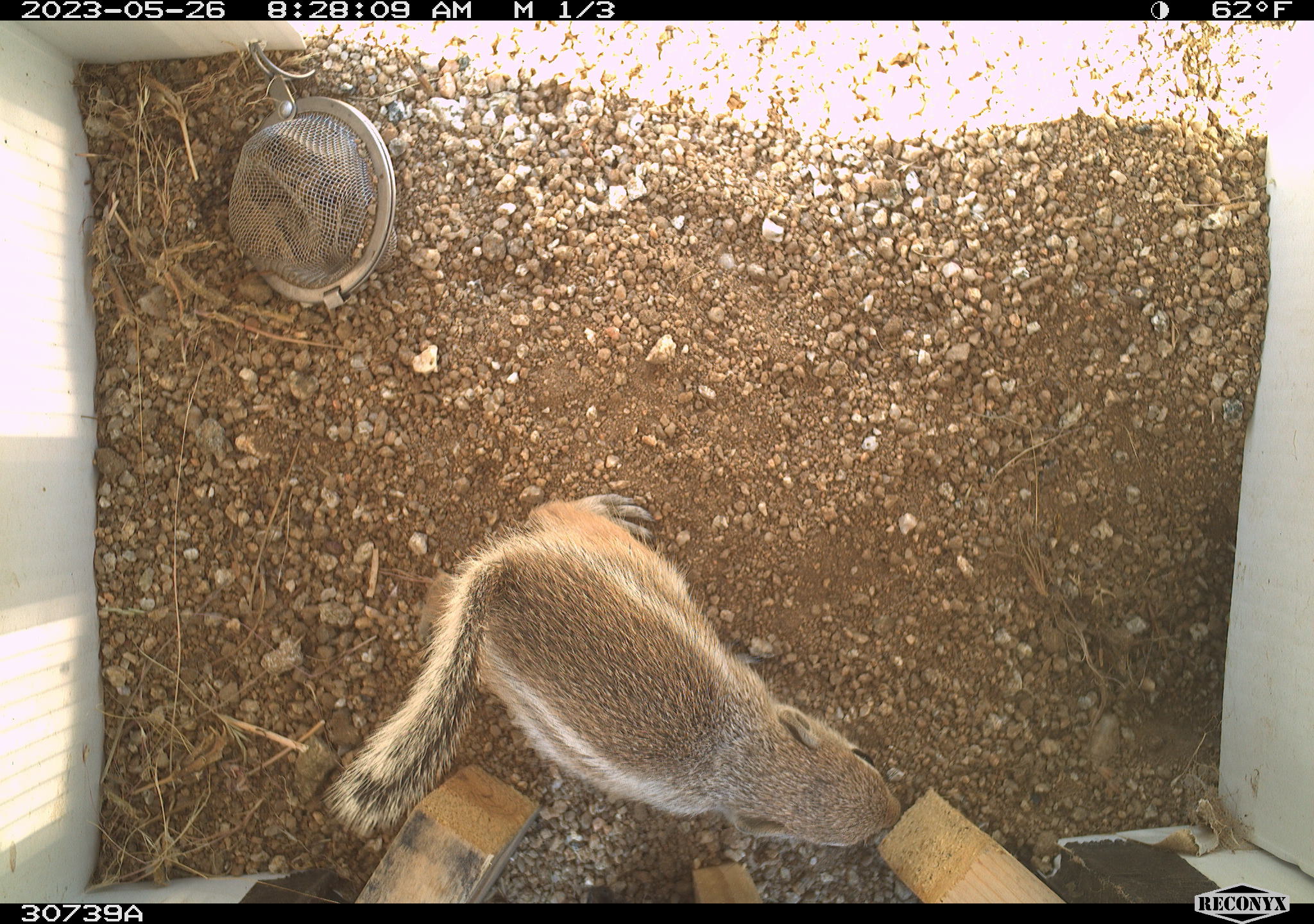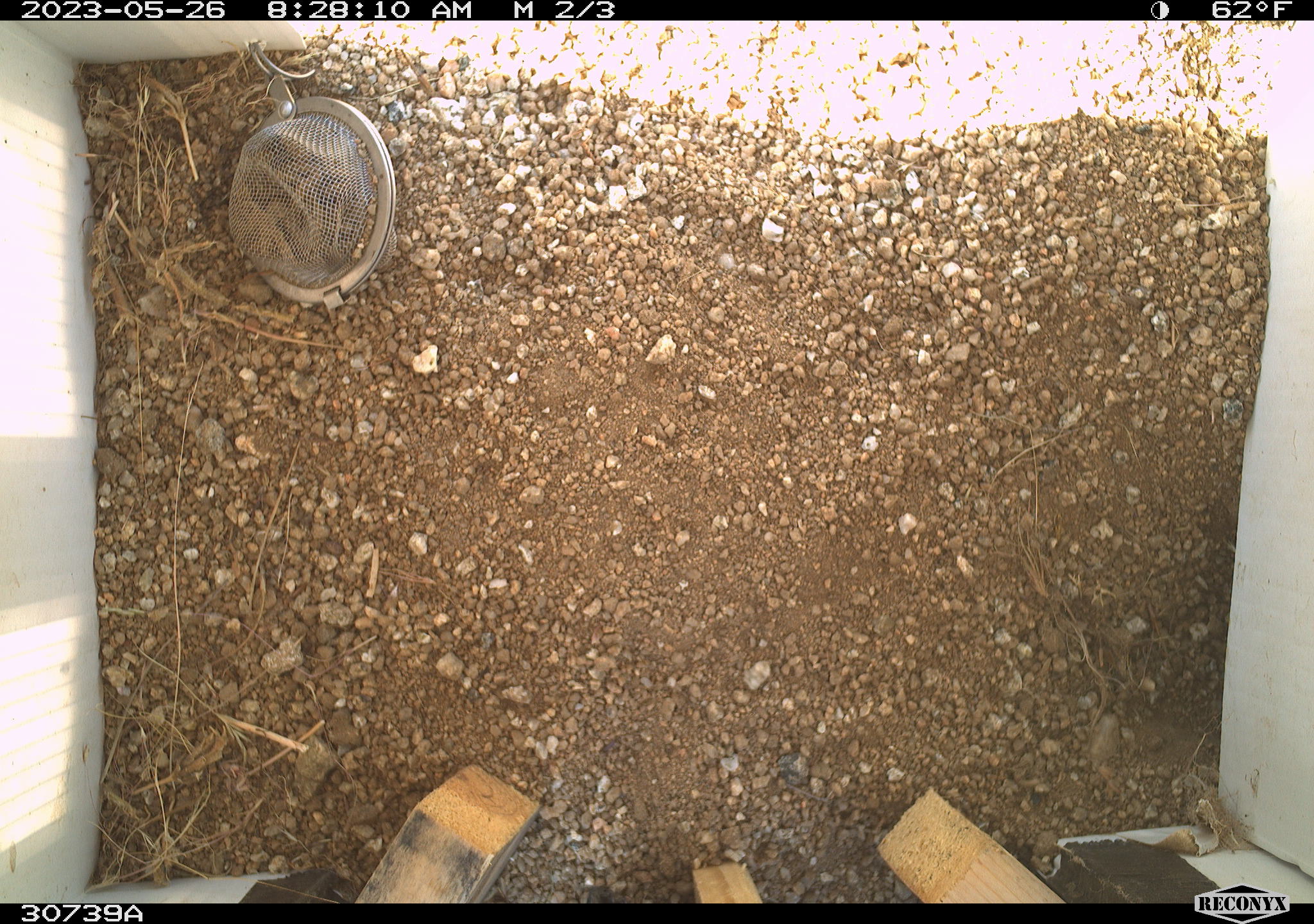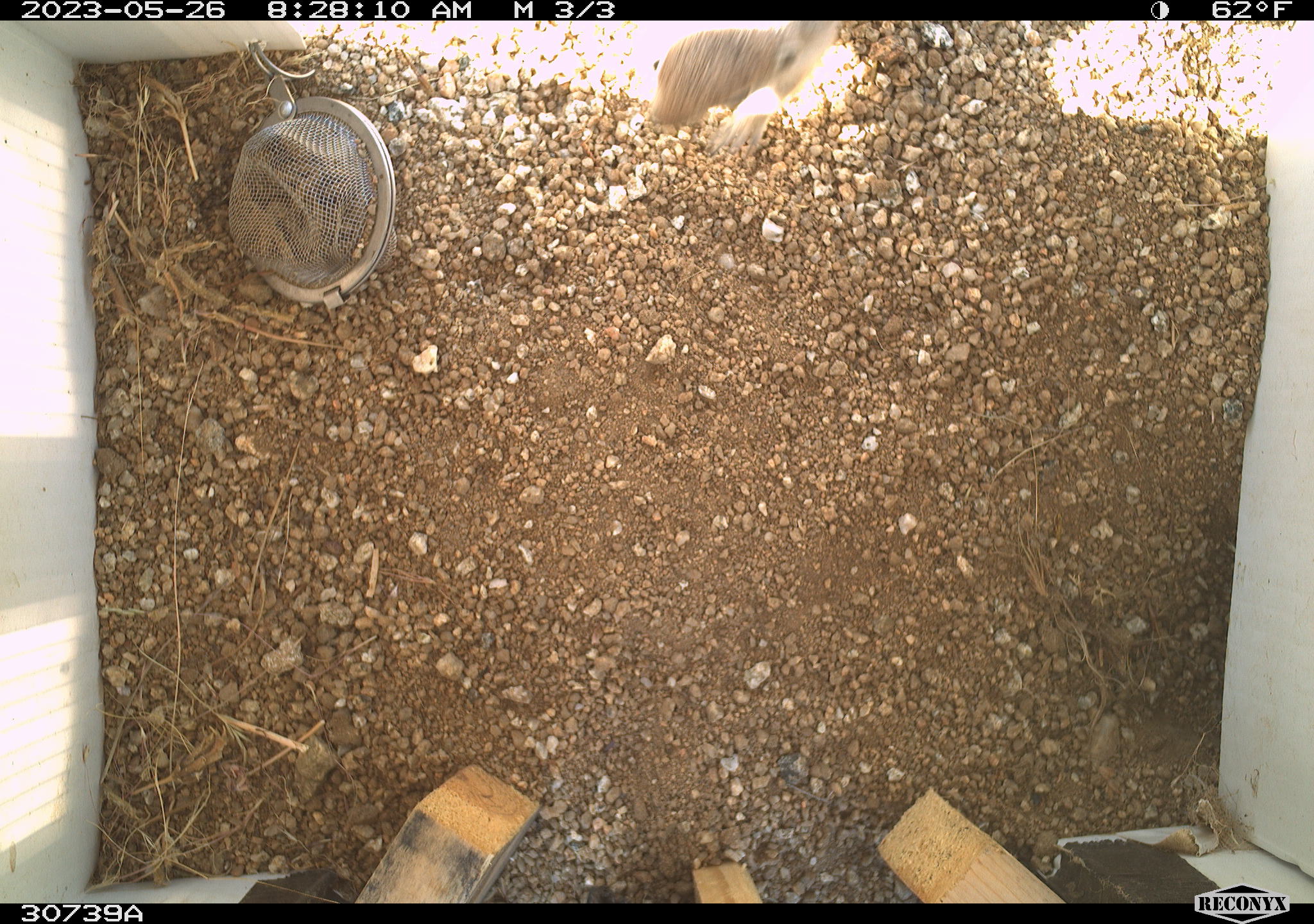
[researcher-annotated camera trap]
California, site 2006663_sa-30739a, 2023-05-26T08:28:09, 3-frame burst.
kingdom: Animalia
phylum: Chordata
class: Mammalia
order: Rodentia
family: Sciuridae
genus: Ammospermophilus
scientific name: Ammospermophilus leucurus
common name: white-tailed antelope squirrel